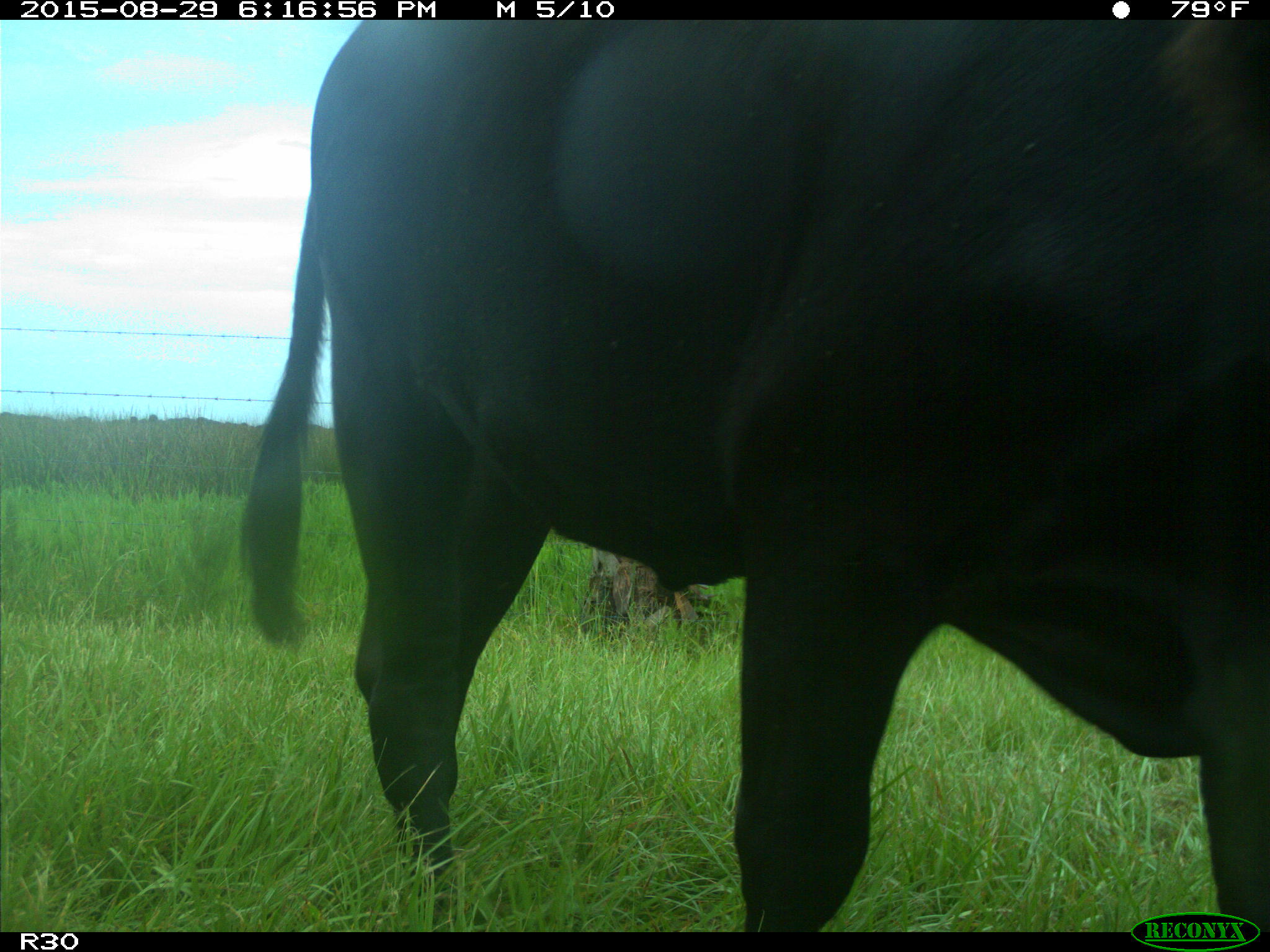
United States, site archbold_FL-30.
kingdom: Animalia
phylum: Chordata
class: Mammalia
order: Artiodactyla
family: Bovidae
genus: Bos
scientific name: Bos taurus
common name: domestic cow